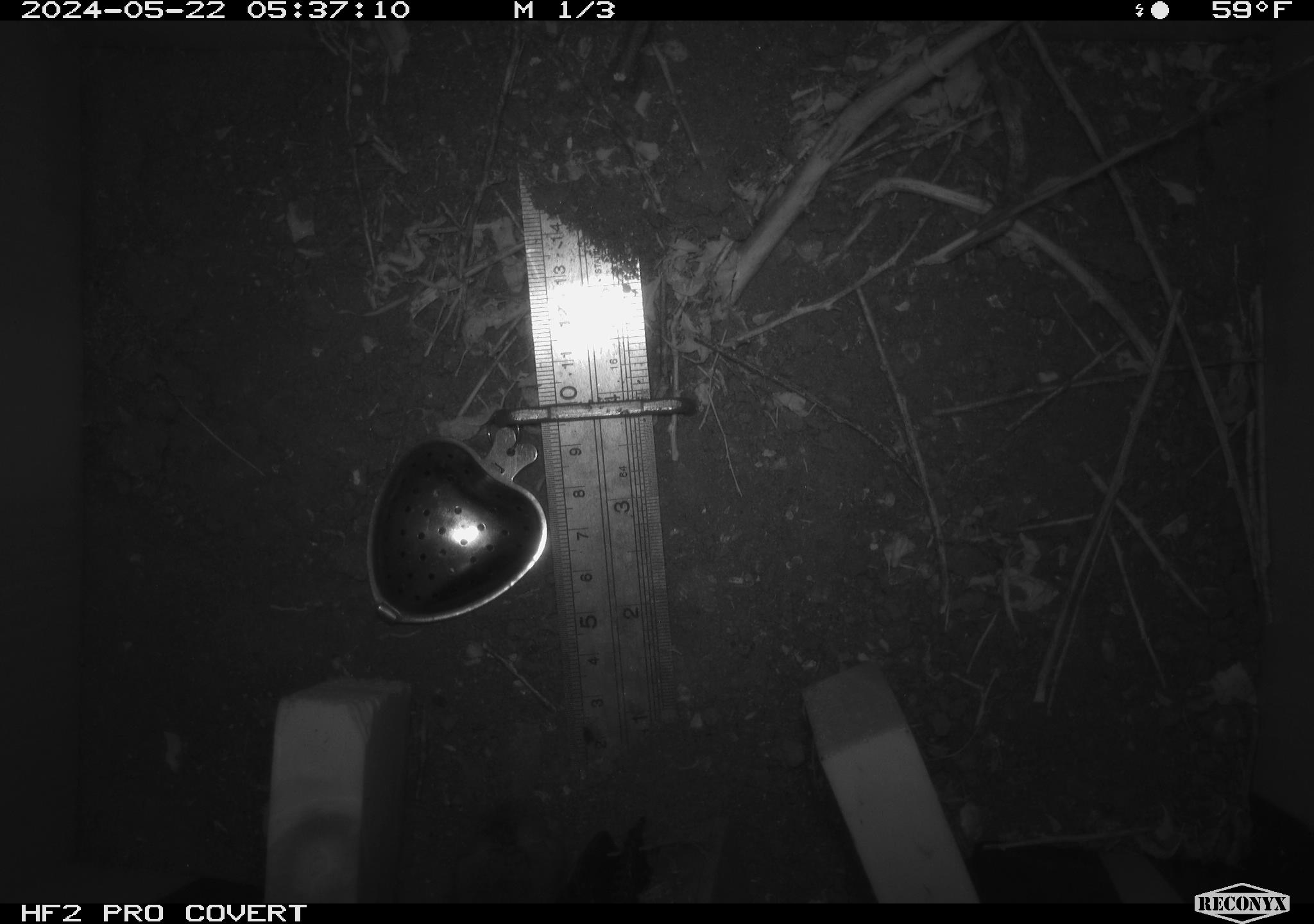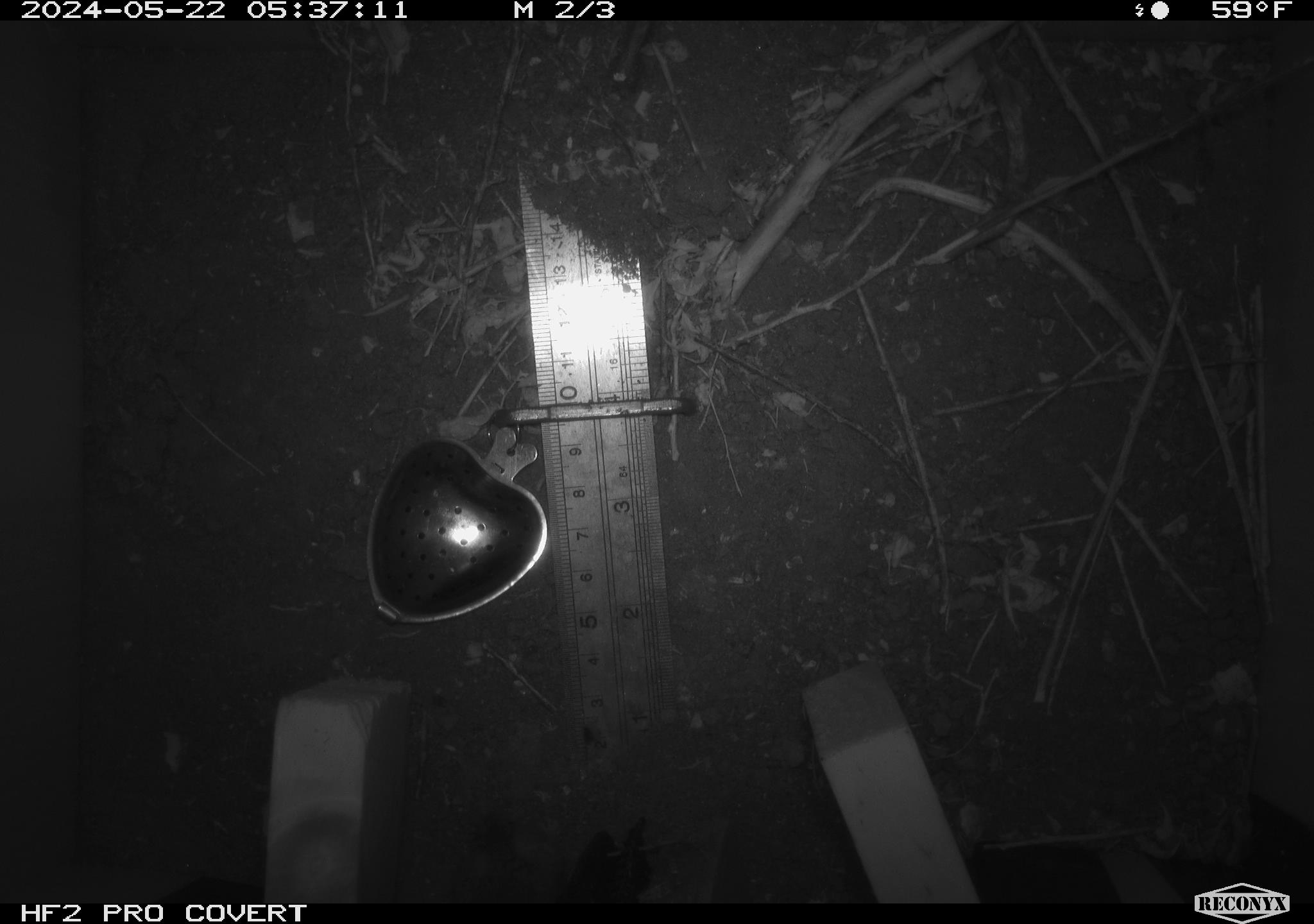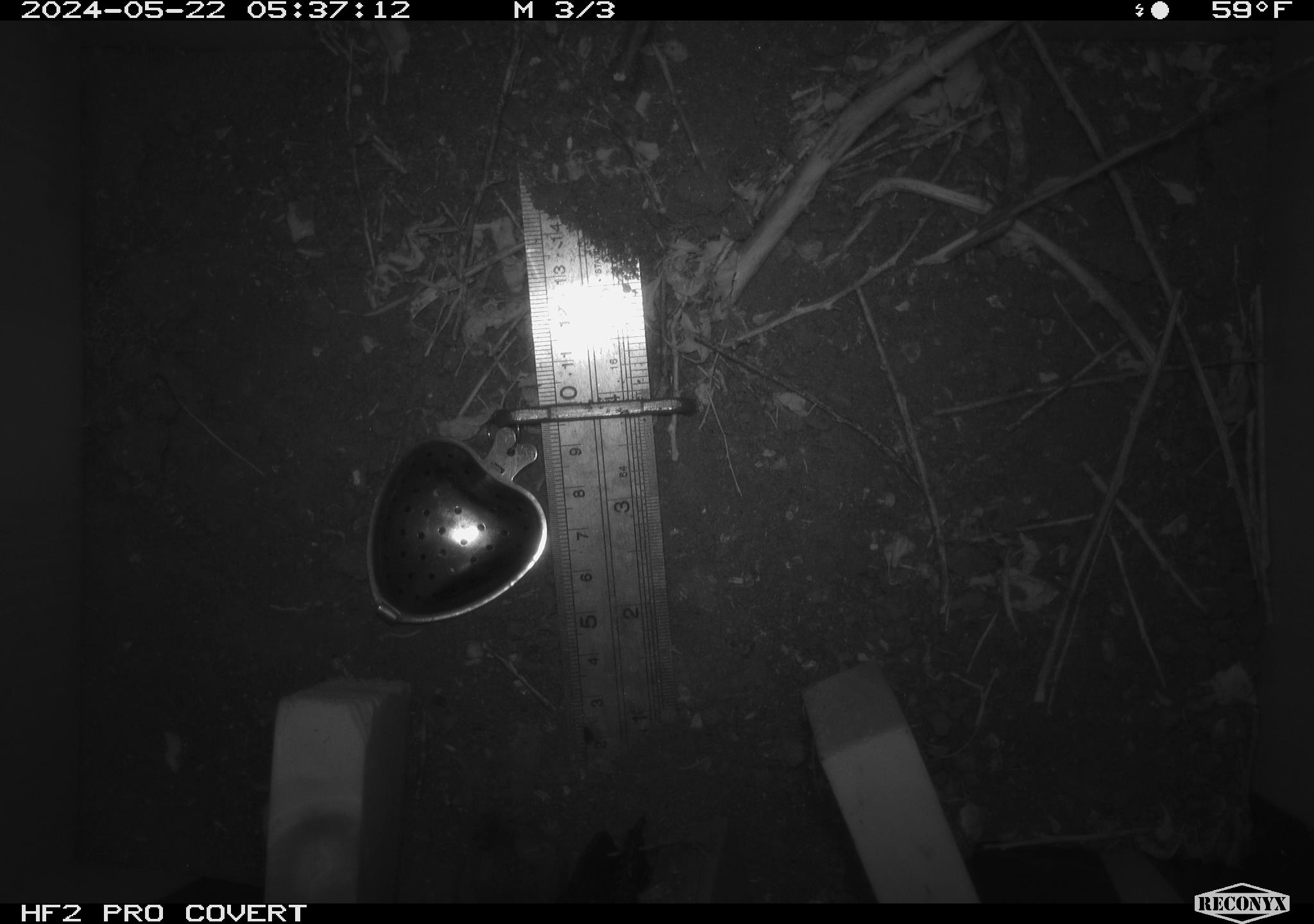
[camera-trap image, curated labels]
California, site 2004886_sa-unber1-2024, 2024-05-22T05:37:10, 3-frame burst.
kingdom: Animalia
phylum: Chordata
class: Mammalia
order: Rodentia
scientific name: Rodentia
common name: mouse species